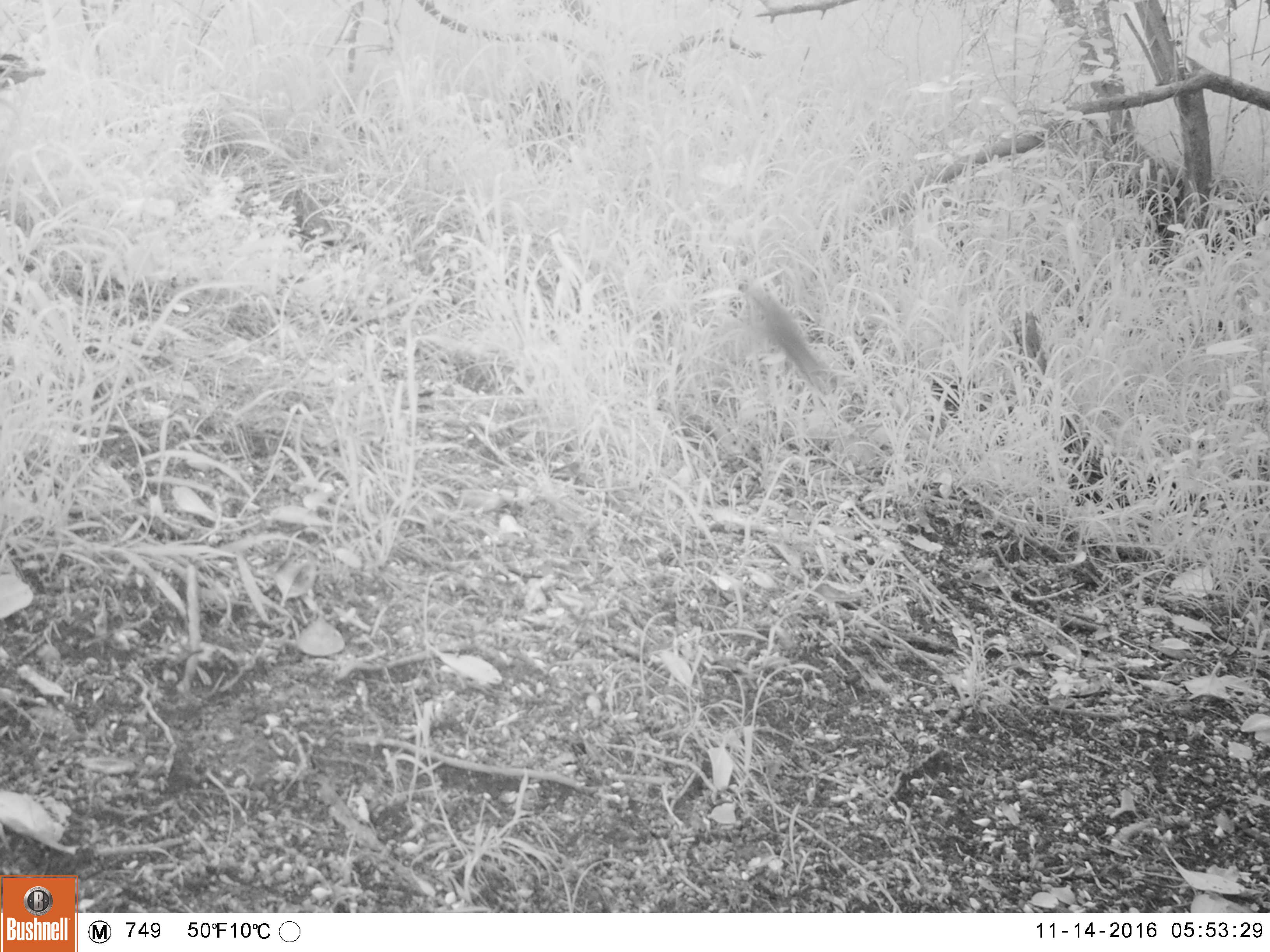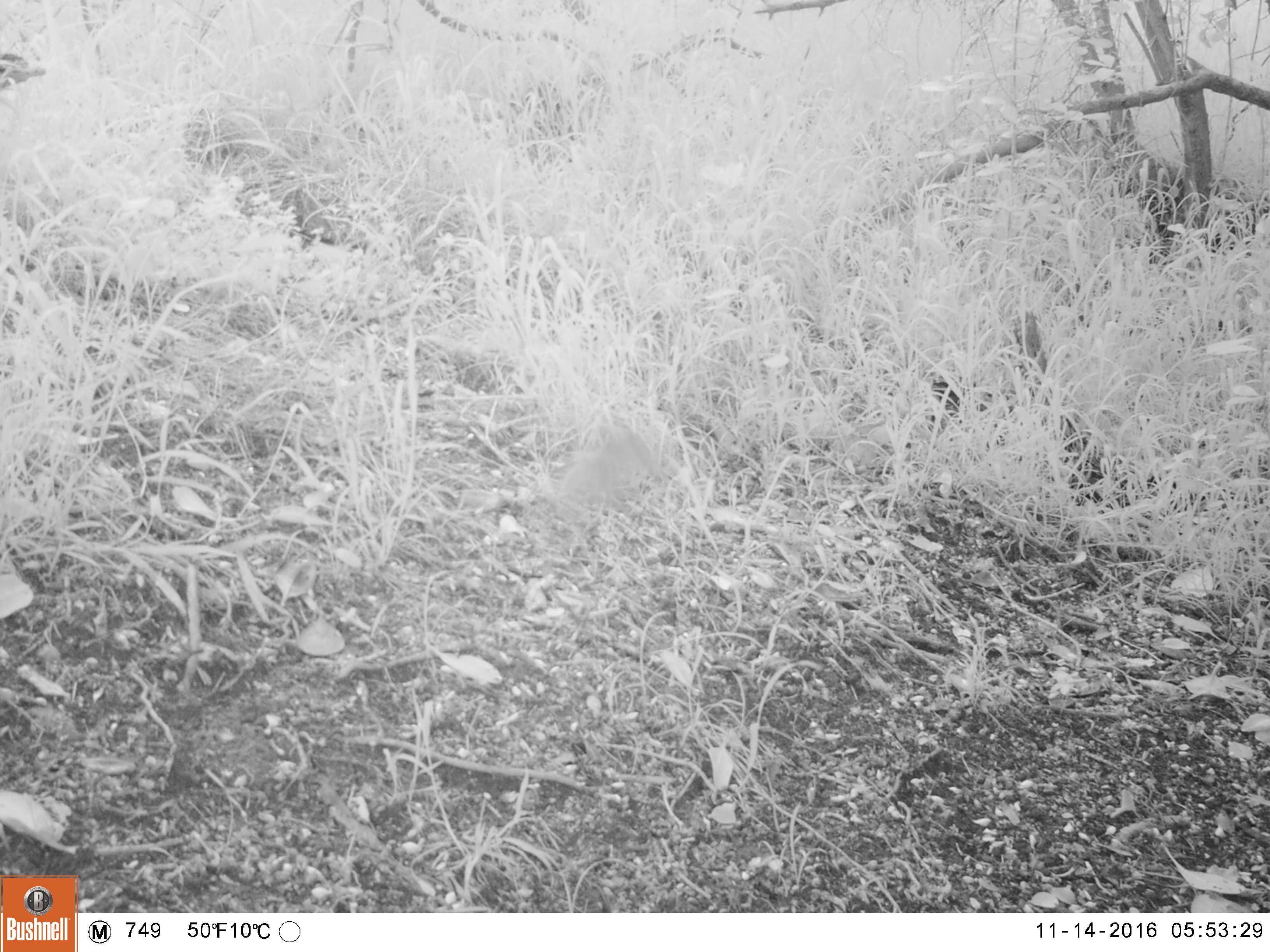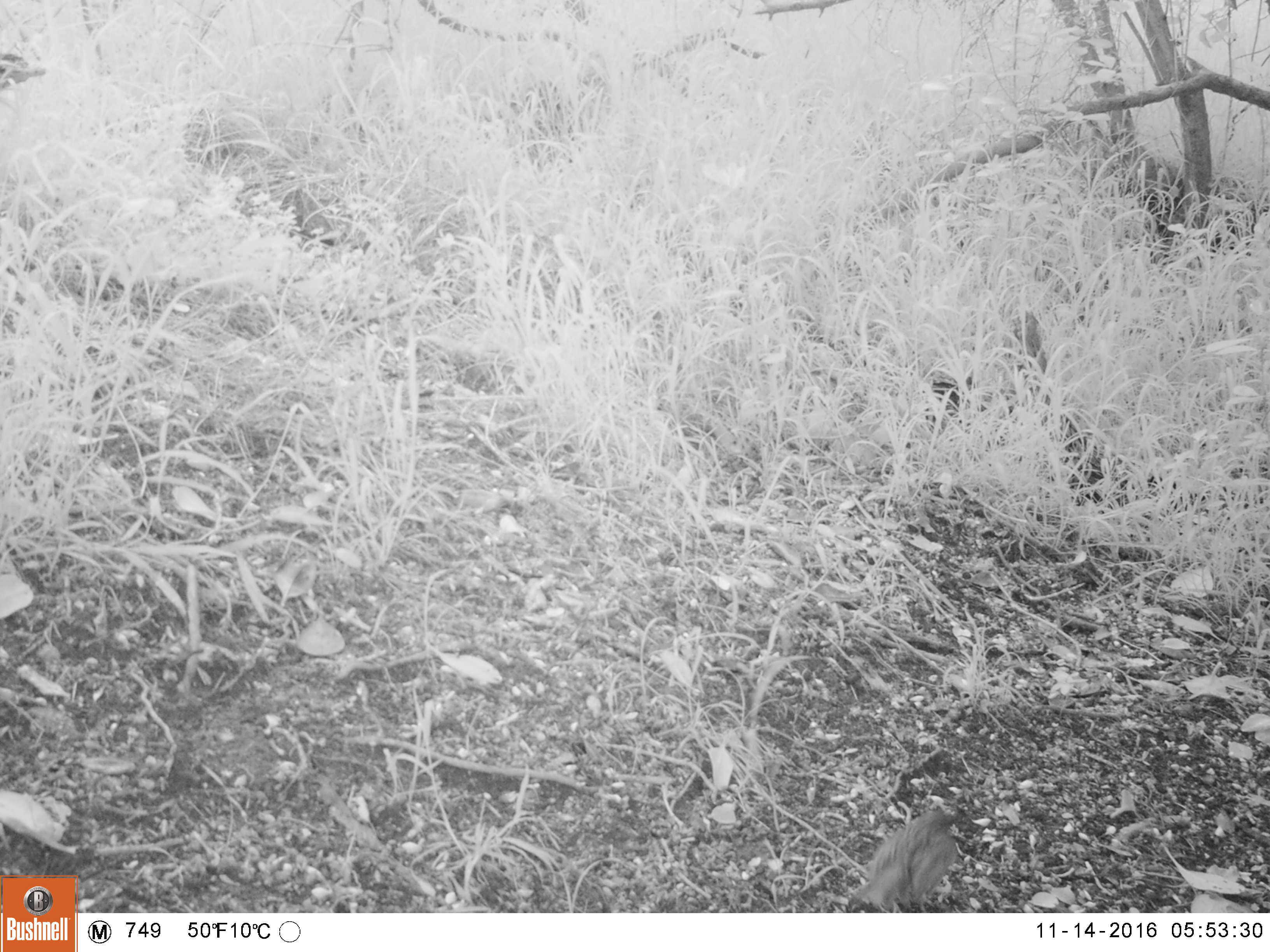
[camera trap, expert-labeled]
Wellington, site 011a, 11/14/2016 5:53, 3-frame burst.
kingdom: Animalia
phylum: Chordata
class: Aves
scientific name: Aves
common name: bird